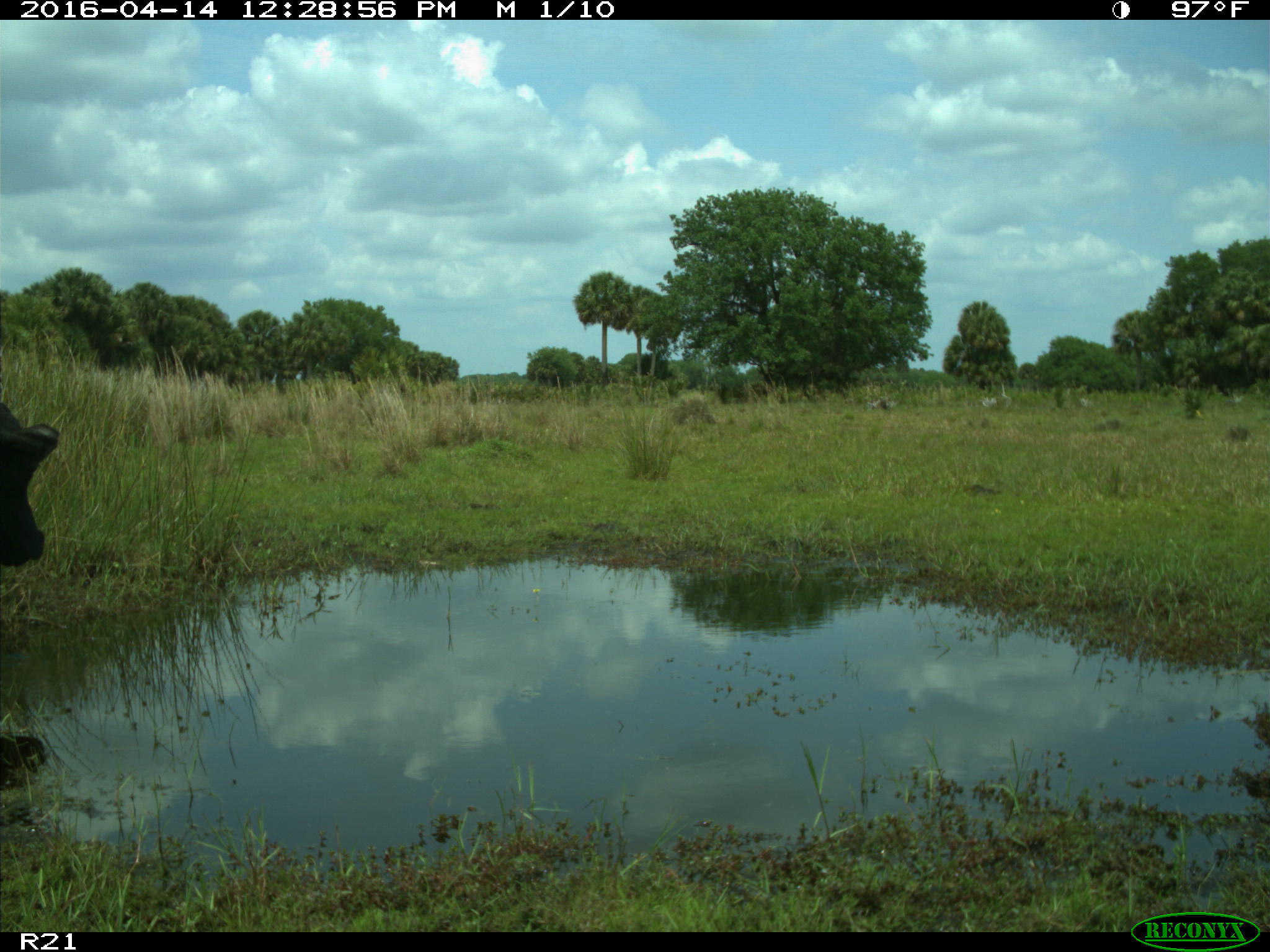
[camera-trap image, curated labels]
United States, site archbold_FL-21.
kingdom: Animalia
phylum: Chordata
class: Mammalia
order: Artiodactyla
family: Bovidae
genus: Bos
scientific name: Bos taurus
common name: domestic cow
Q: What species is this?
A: Bos taurus (domestic cow).